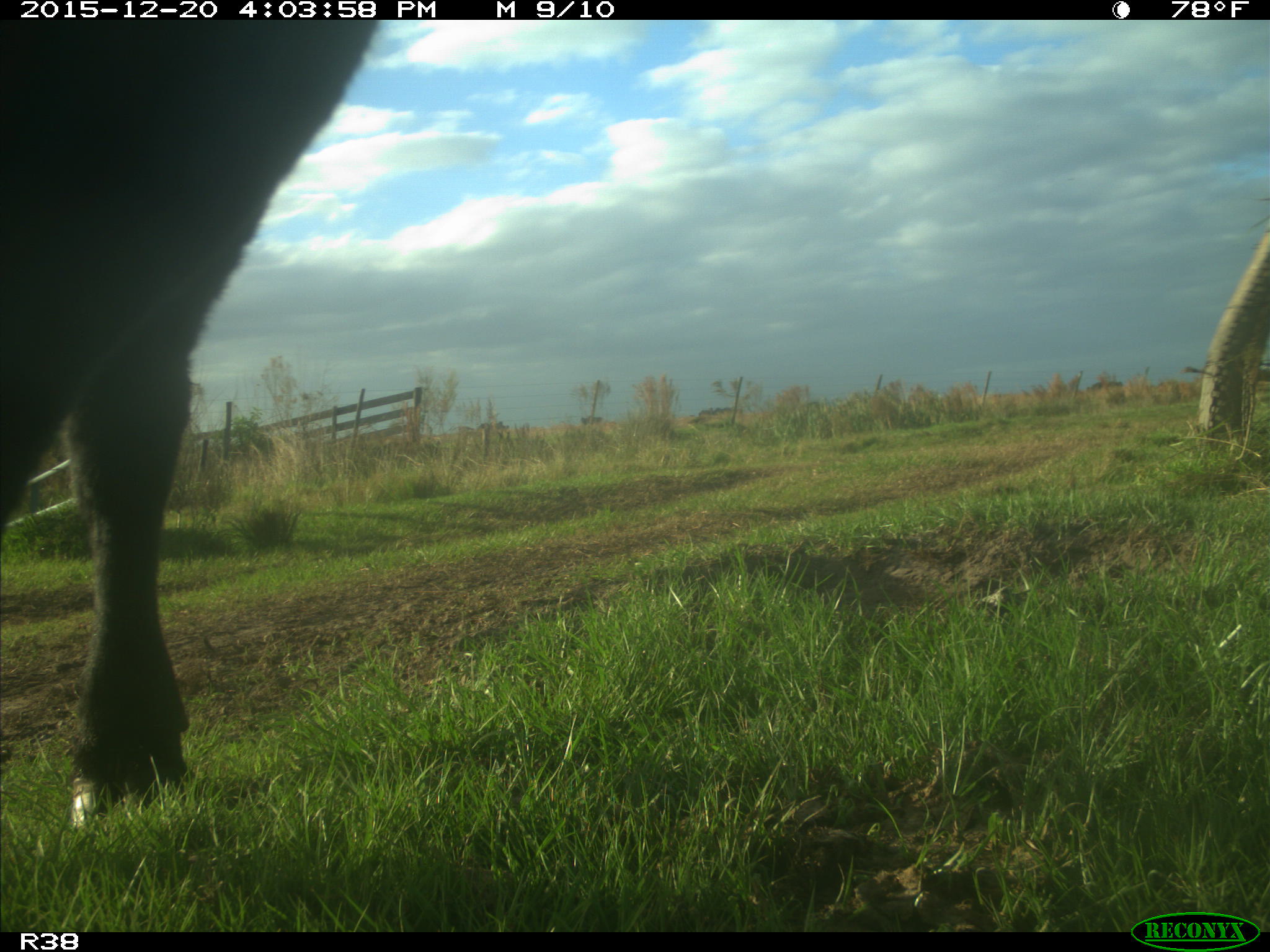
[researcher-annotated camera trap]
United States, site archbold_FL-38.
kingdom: Animalia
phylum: Chordata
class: Mammalia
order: Artiodactyla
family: Bovidae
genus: Bos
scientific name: Bos taurus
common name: domestic cow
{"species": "Bos taurus (domestic cow)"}